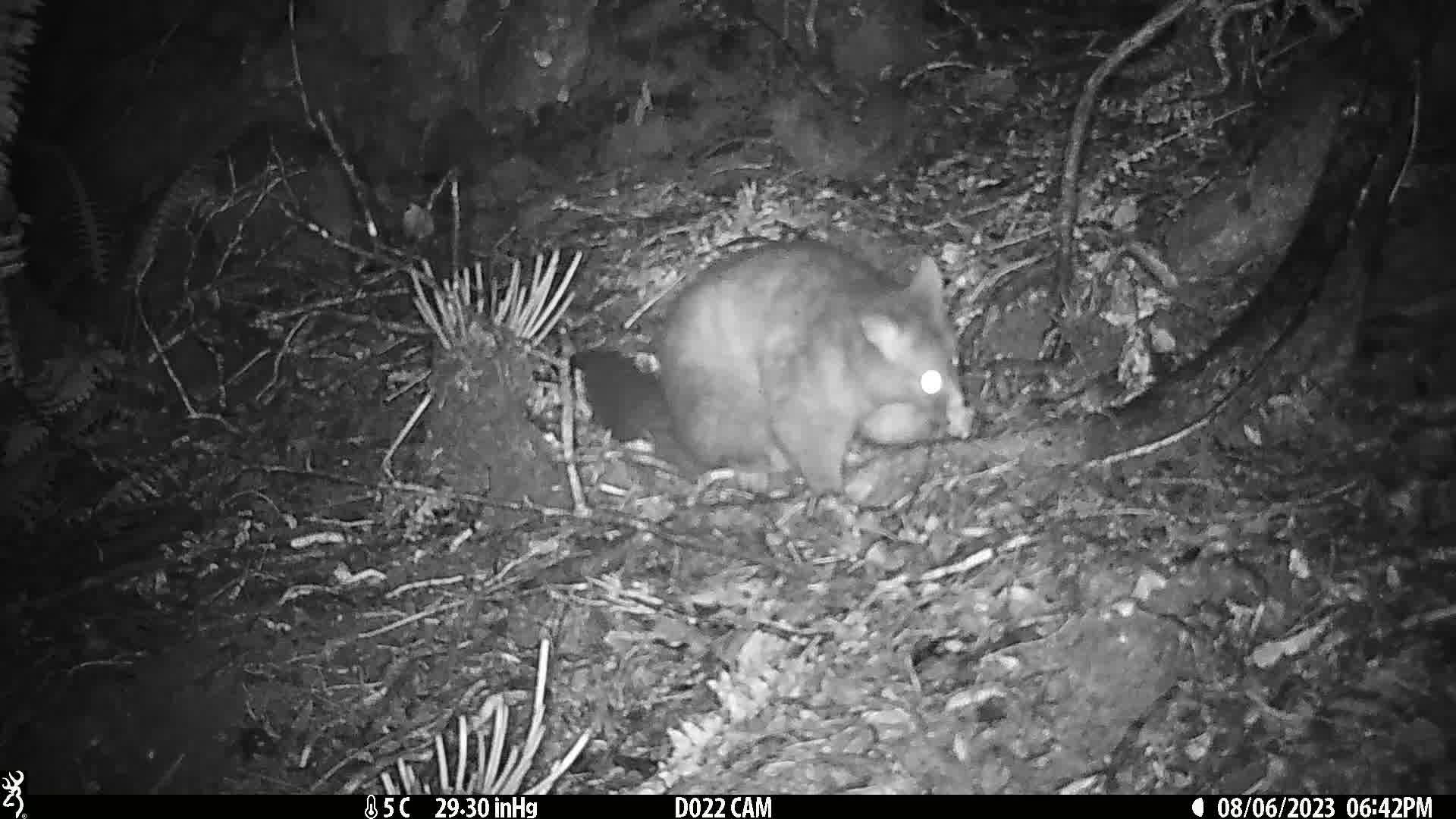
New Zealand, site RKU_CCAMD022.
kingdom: Animalia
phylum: Chordata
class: Mammalia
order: Diprotodontia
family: Phalangeridae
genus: Trichosurus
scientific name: Trichosurus vulpecula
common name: common brushtail possum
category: possum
Possum (common brushtail possum) (Trichosurus vulpecula).